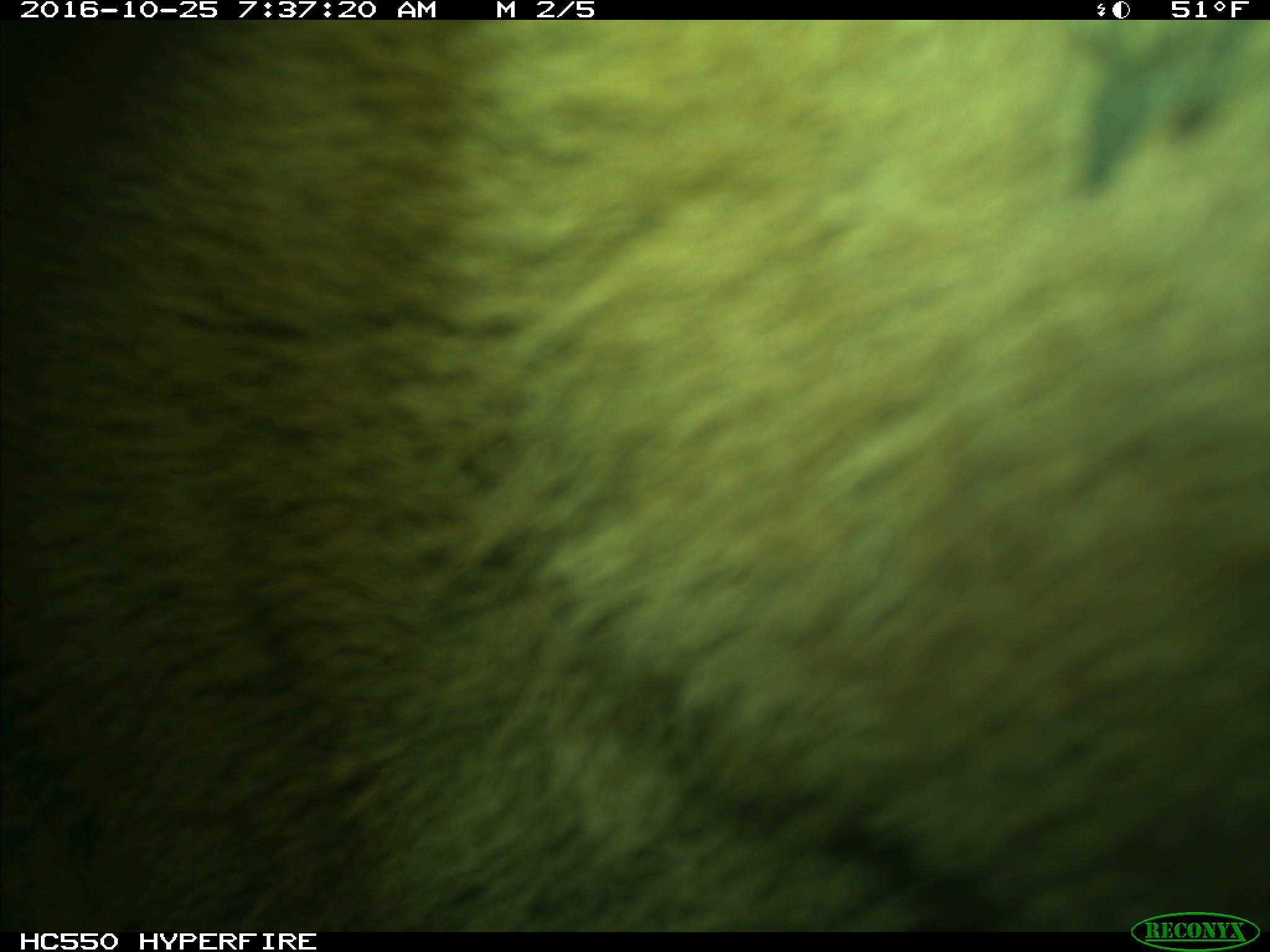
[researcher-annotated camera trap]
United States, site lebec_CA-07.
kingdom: Animalia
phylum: Chordata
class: Mammalia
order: Artiodactyla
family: Bovidae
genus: Bos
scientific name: Bos taurus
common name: domestic cow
Bos taurus (domestic cow).